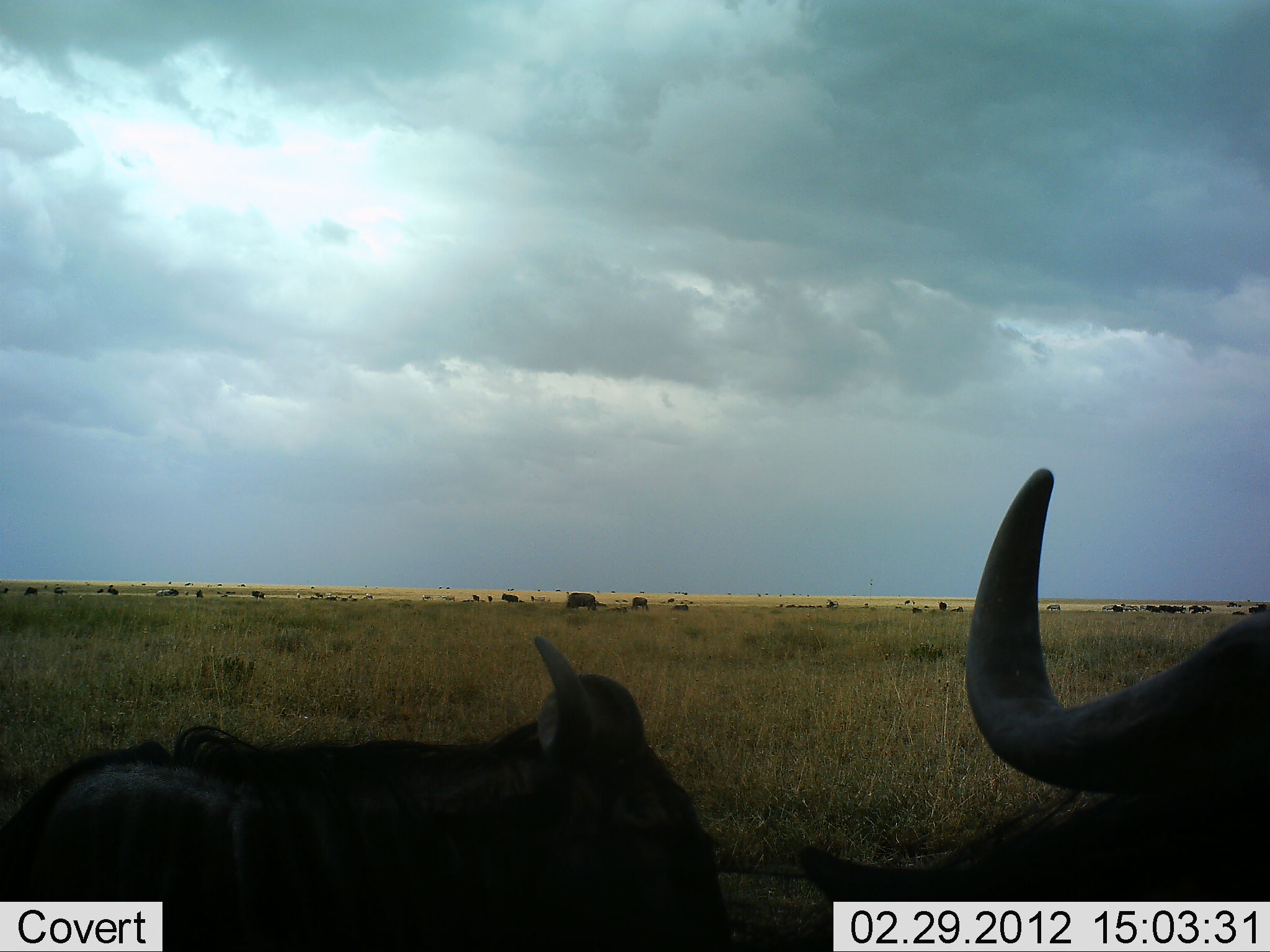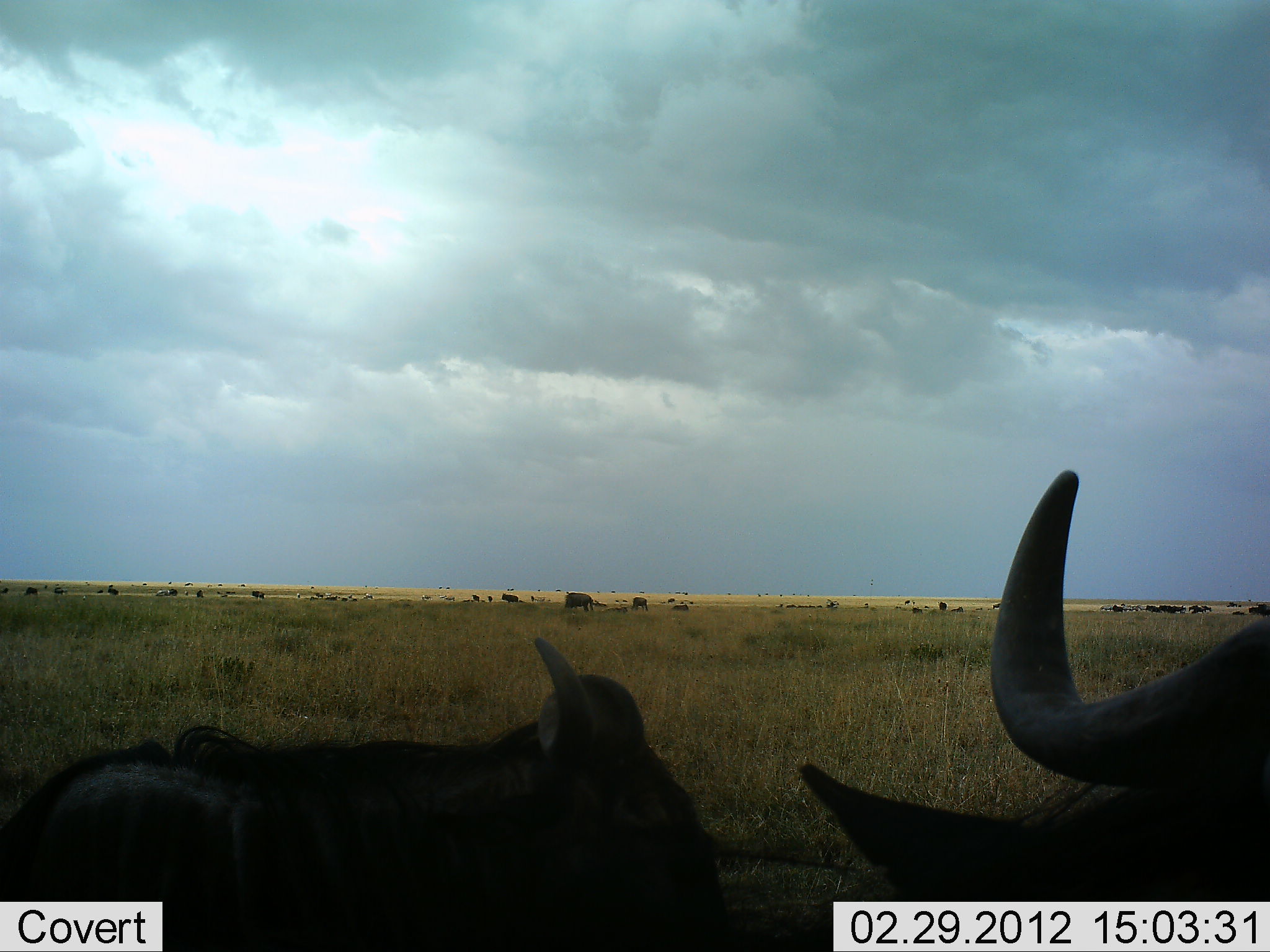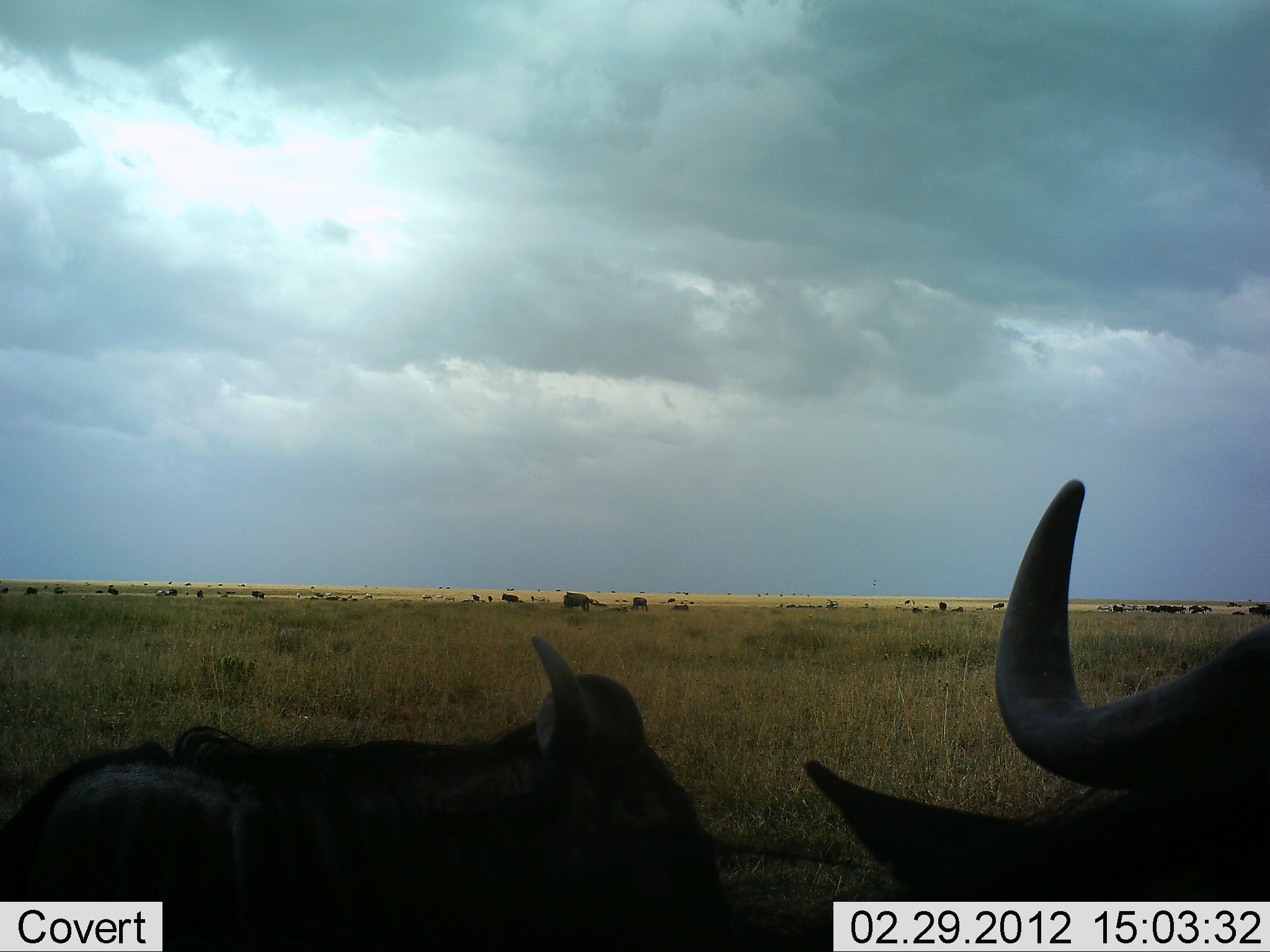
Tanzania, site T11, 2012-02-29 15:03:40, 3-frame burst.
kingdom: Animalia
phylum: Chordata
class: Mammalia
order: Artiodactyla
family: Bovidae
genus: Connochaetes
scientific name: Connochaetes taurinus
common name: blue wildebeest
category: wildebeest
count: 11-50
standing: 67%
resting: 80%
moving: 27%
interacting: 13%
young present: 0%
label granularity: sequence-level